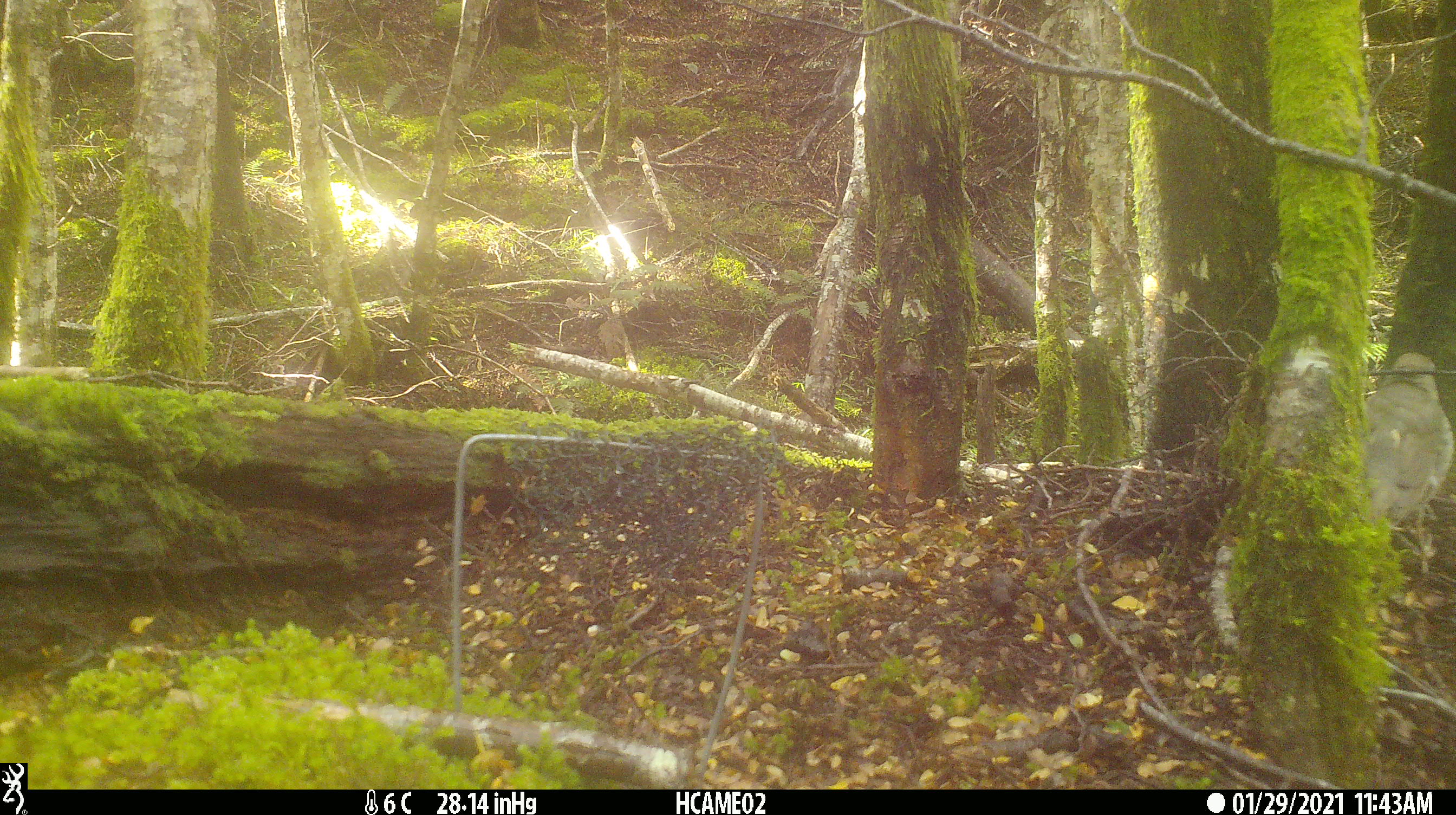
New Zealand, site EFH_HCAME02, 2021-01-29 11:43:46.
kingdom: Animalia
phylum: Chordata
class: Aves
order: Passeriformes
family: Turdidae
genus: Turdus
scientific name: Turdus philomelos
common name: song thrush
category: thrush